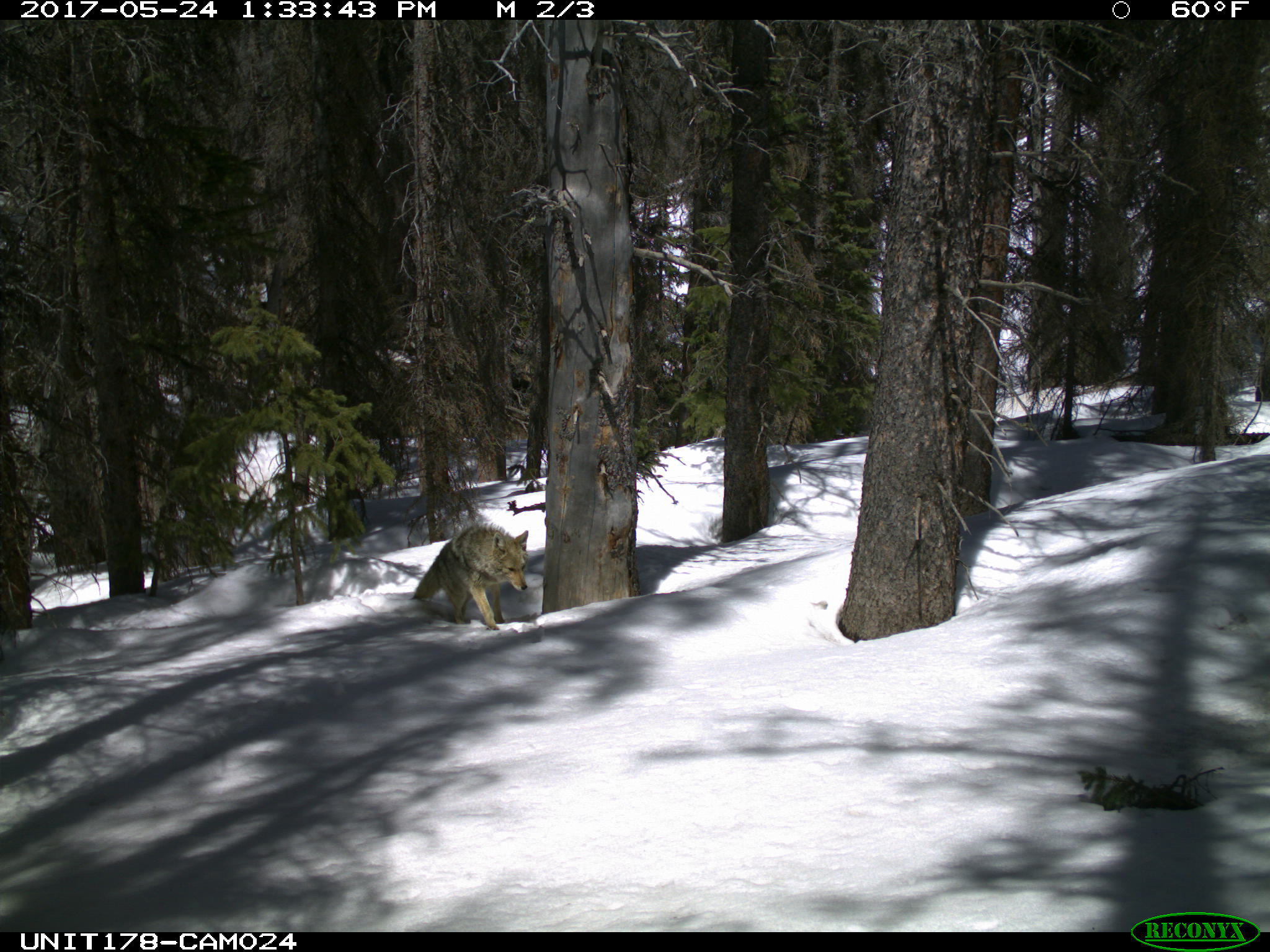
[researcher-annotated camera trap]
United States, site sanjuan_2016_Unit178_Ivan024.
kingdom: Animalia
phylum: Chordata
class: Mammalia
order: Carnivora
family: Canidae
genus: Canis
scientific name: Canis latrans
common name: coyote